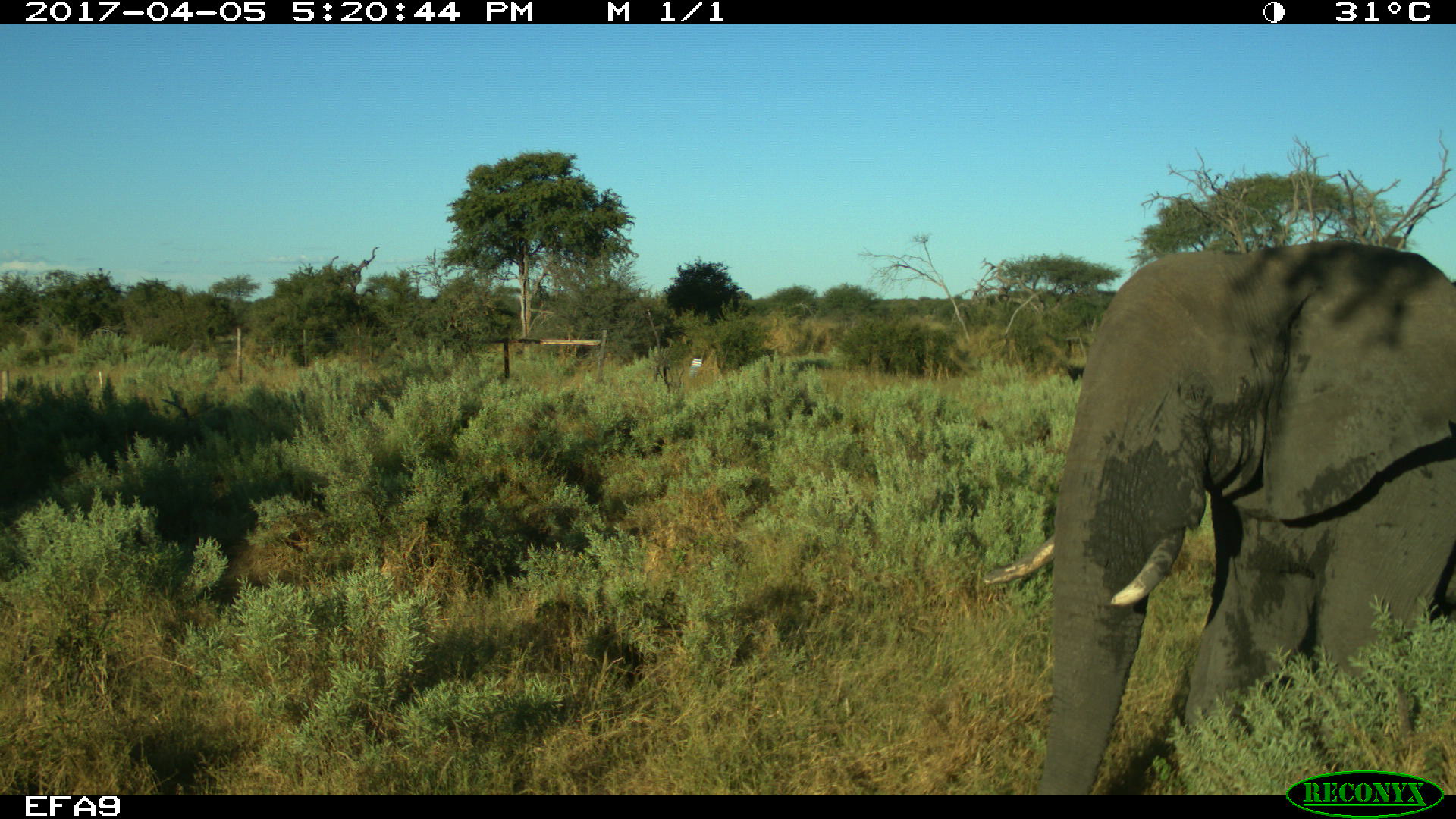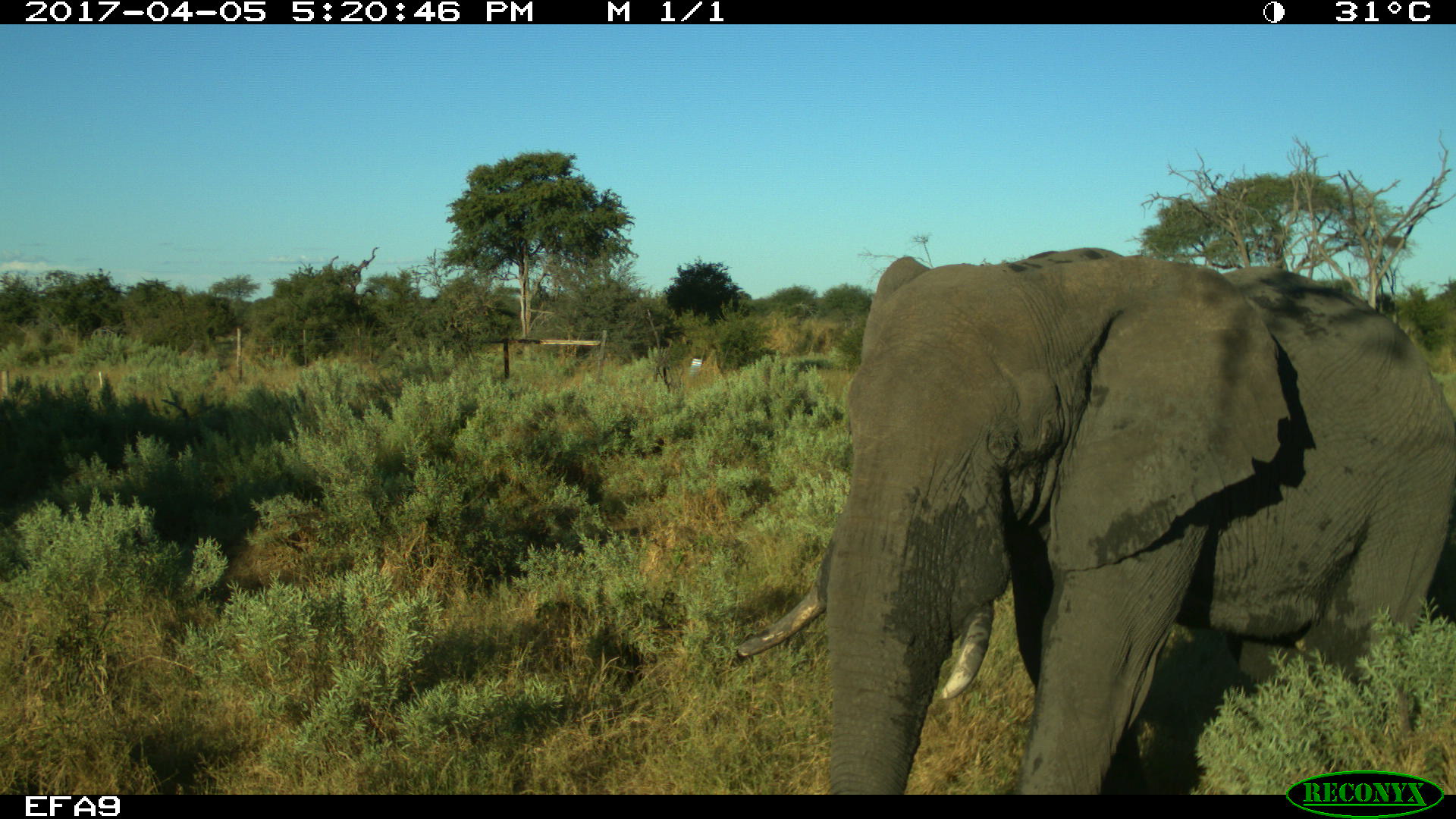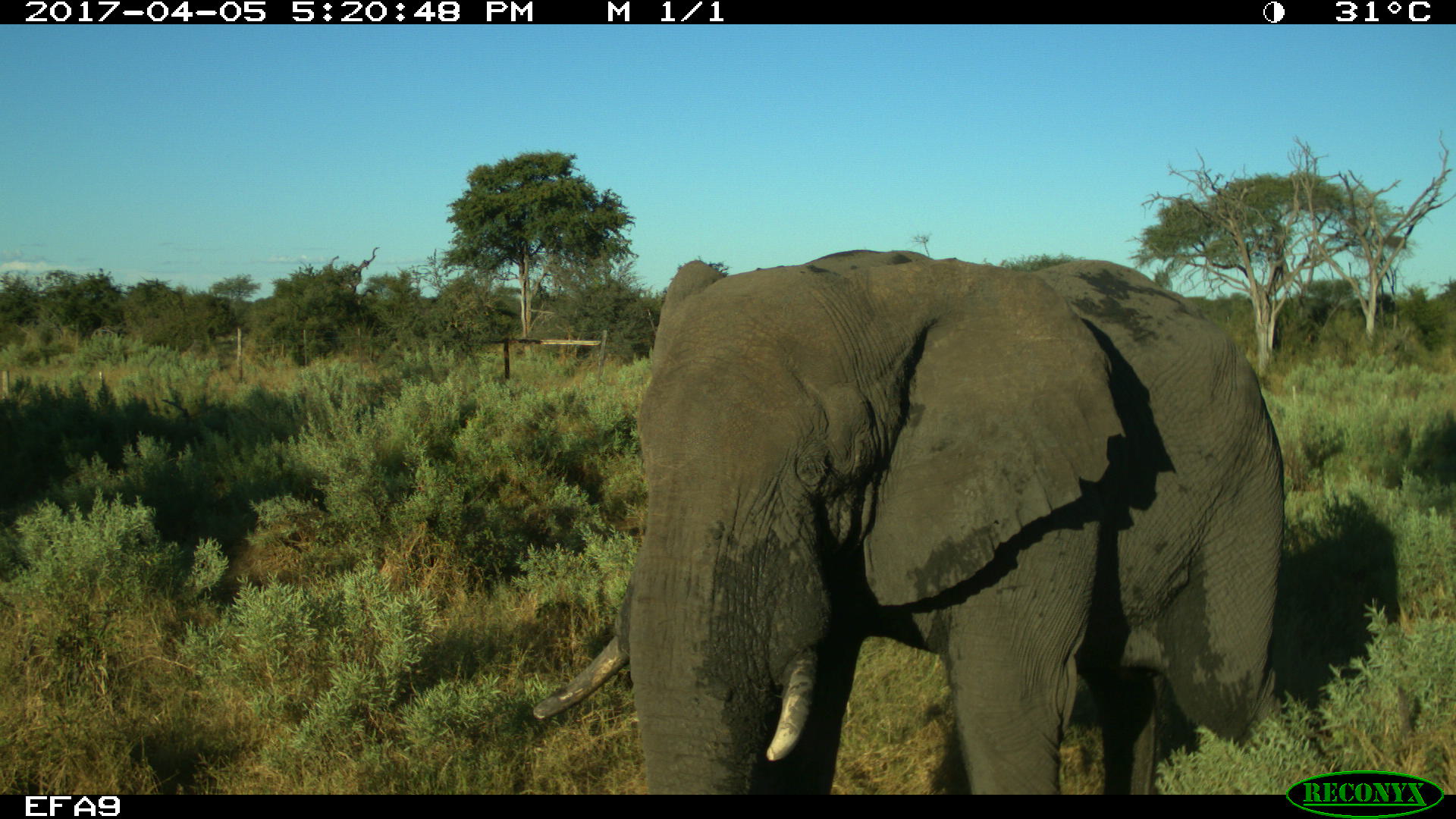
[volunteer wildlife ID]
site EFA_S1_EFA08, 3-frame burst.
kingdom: Animalia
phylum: Chordata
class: Mammalia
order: Proboscidea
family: Elephantidae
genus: Loxodonta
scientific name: Loxodonta africana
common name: african bush elephant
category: elephant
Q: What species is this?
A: Elephant (african bush elephant) (Loxodonta africana).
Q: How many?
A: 1.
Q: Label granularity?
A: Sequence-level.